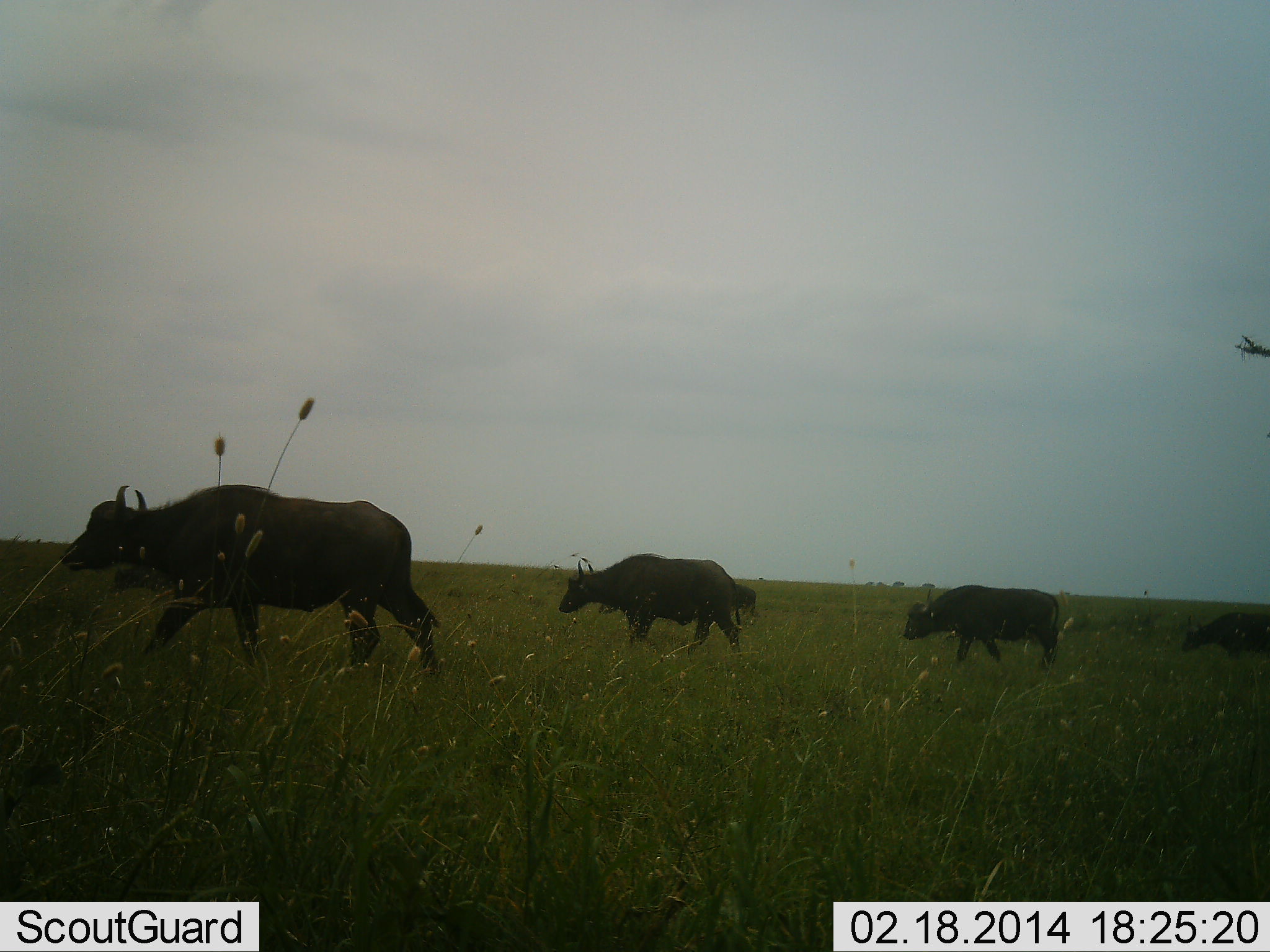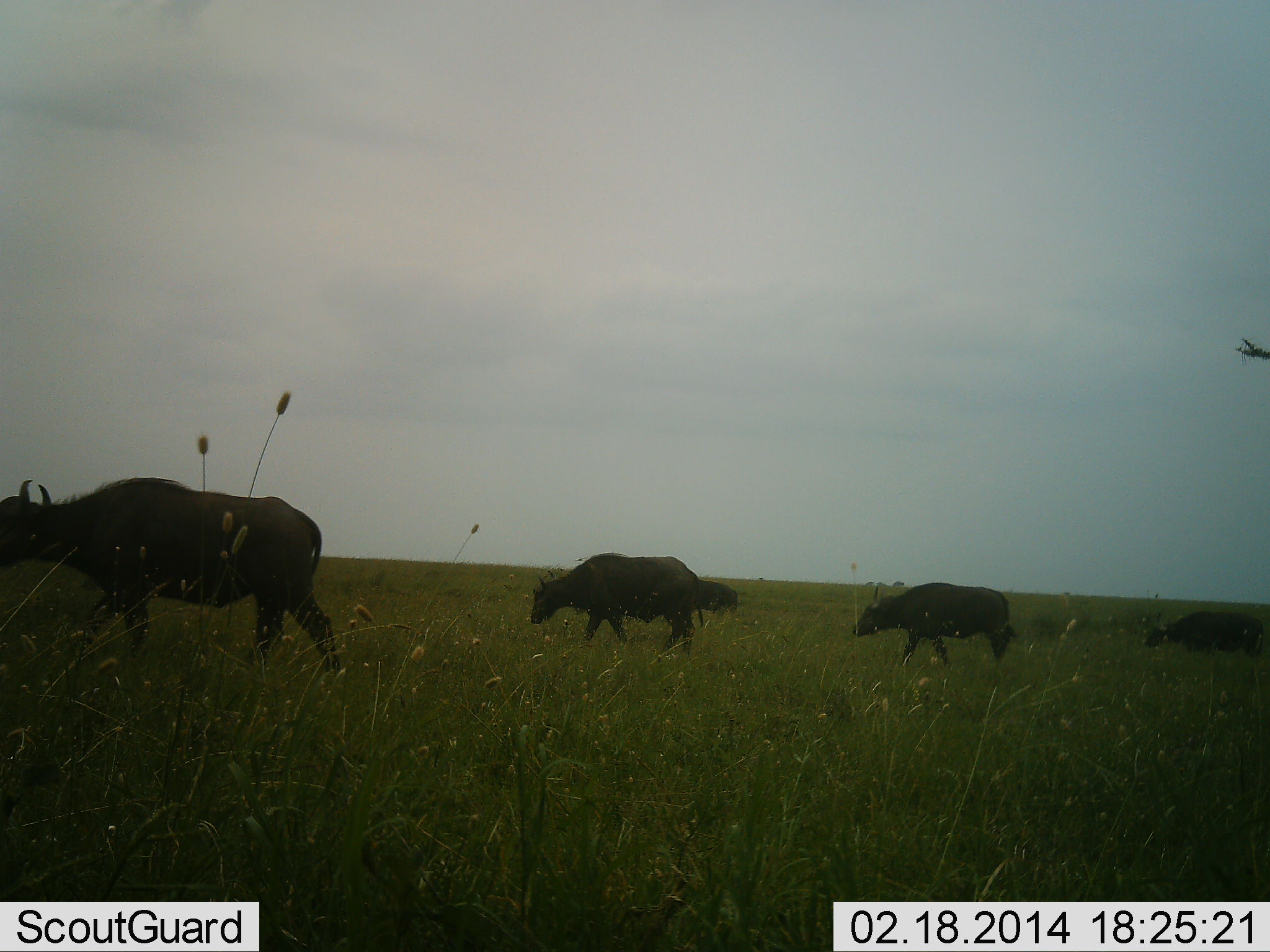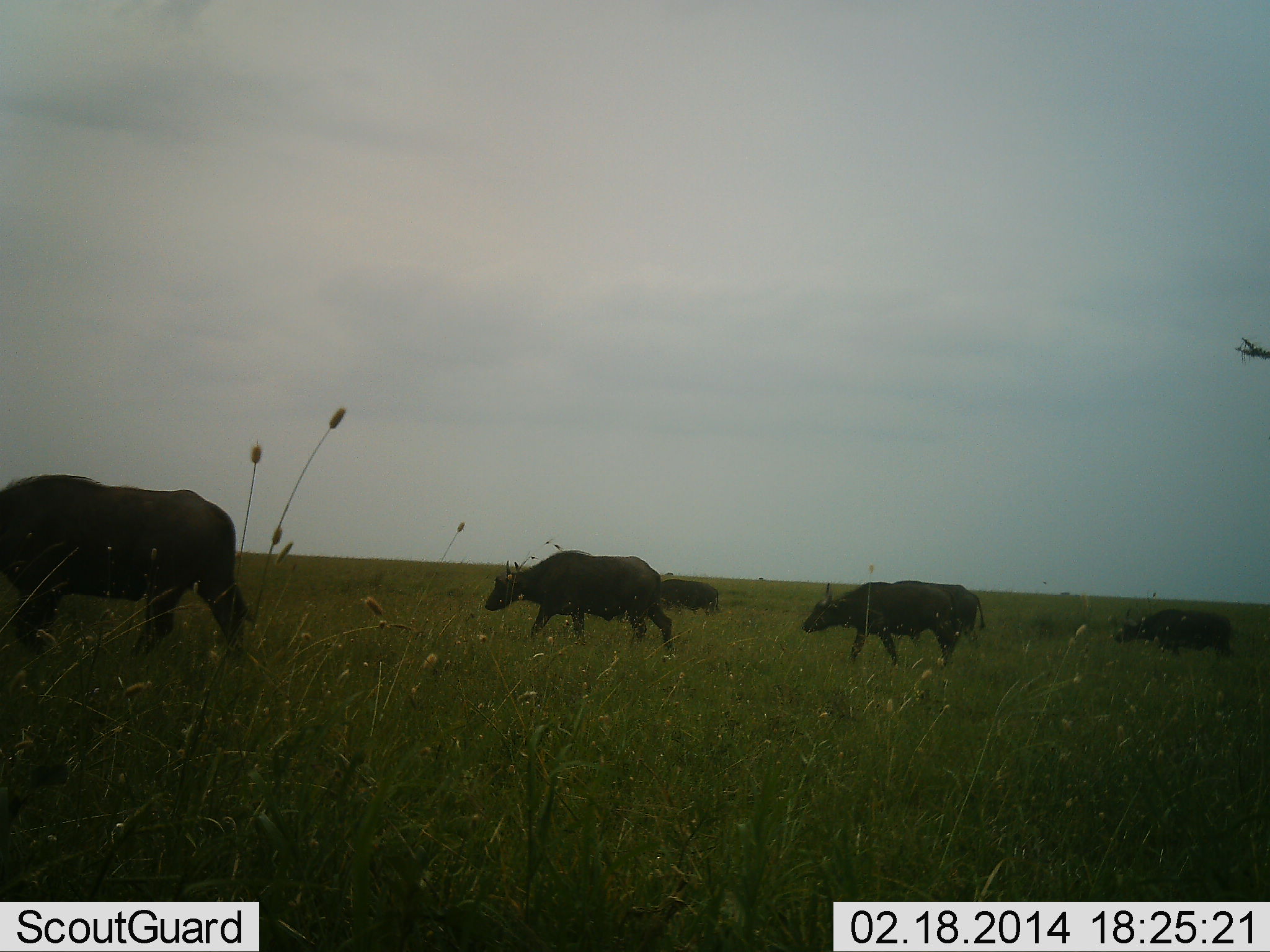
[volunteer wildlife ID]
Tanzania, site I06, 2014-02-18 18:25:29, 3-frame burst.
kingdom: Animalia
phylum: Chordata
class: Mammalia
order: Artiodactyla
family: Bovidae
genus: Syncerus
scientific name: Syncerus caffer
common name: cape buffalo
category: buffalo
Buffalo (cape buffalo) (Syncerus caffer), count 5. Behavior (volunteer vote fractions): standing 0%, resting 0%, moving 100%, interacting 0%. Young present (vote fraction): 0%. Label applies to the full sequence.